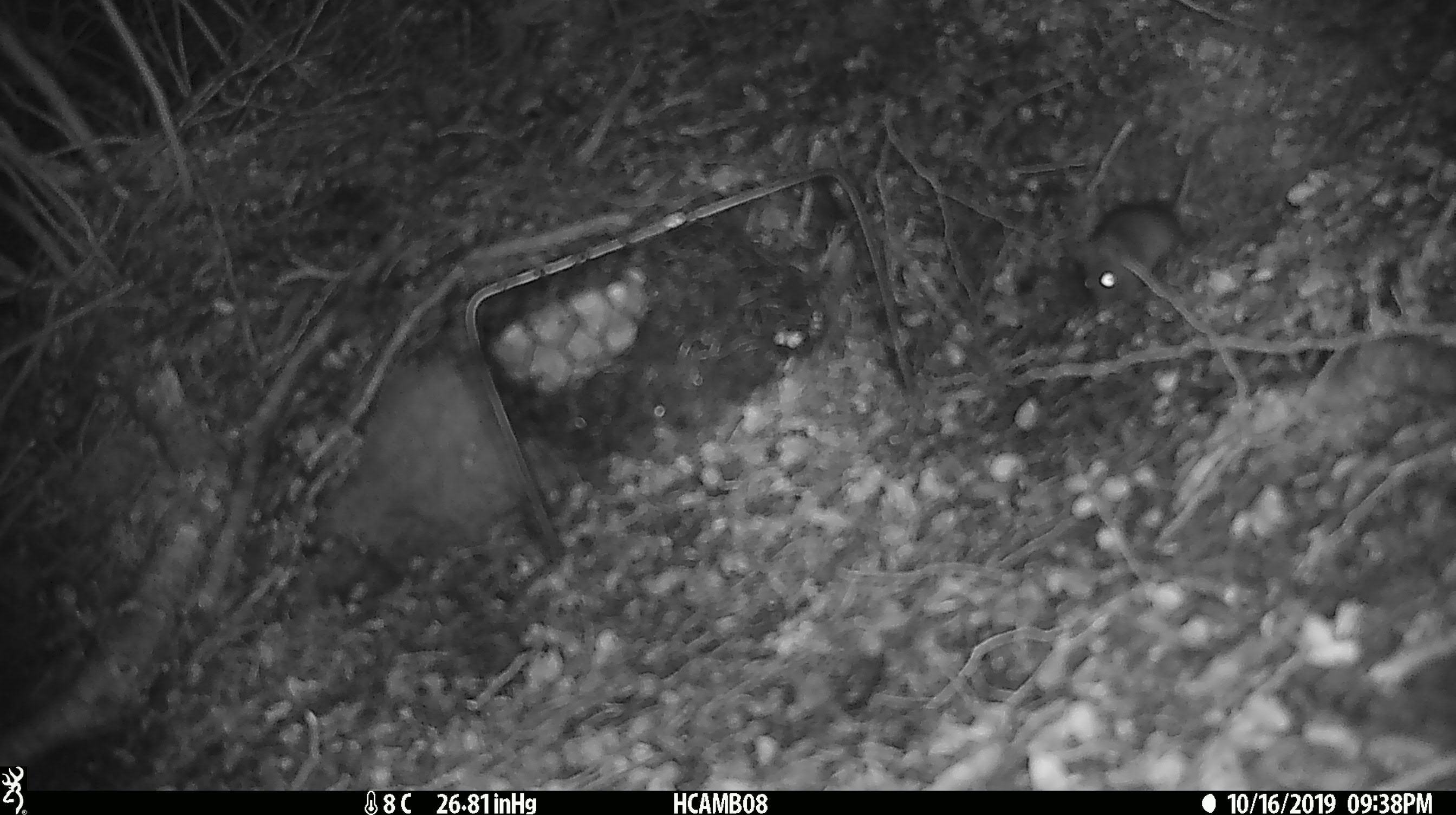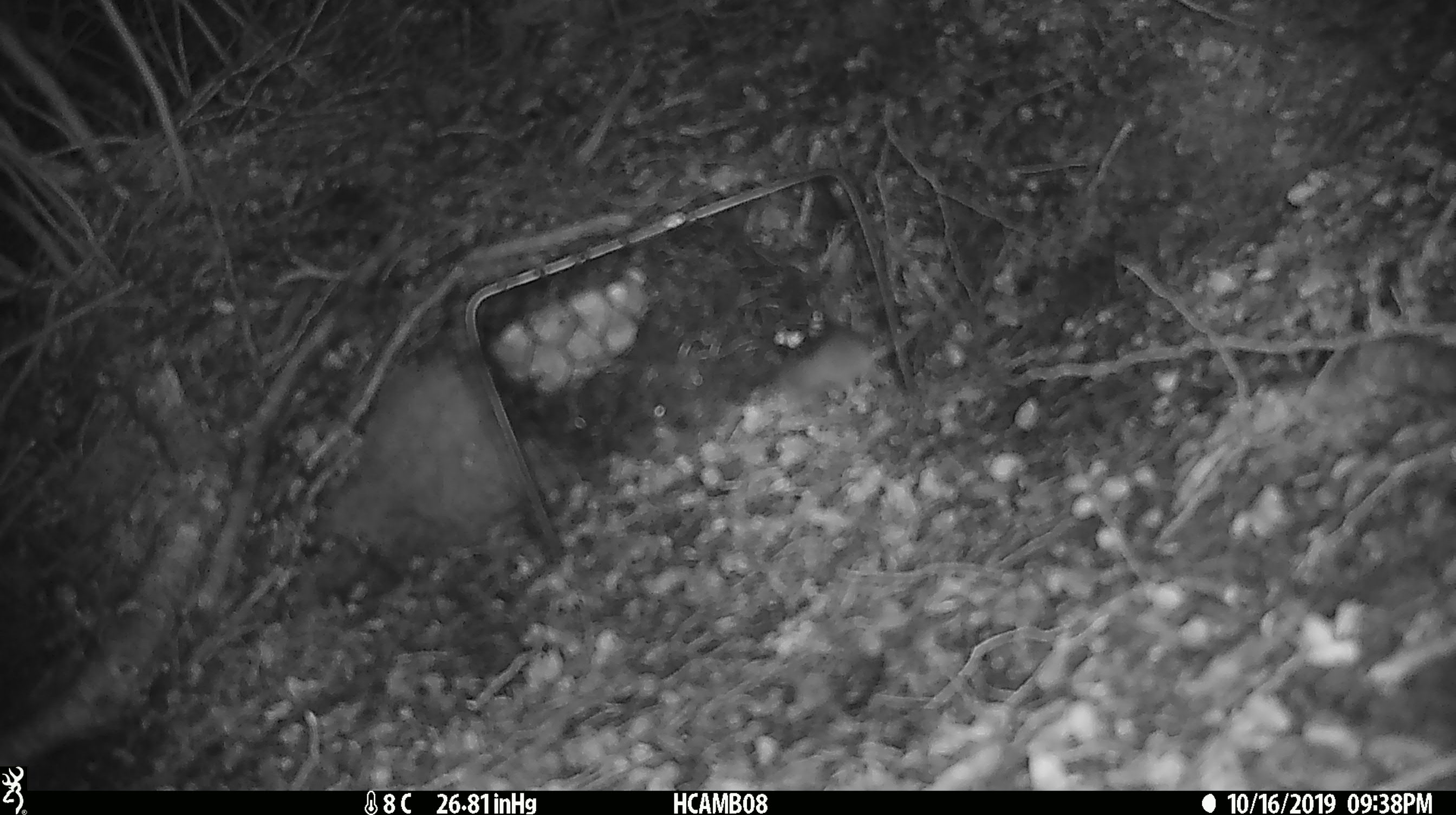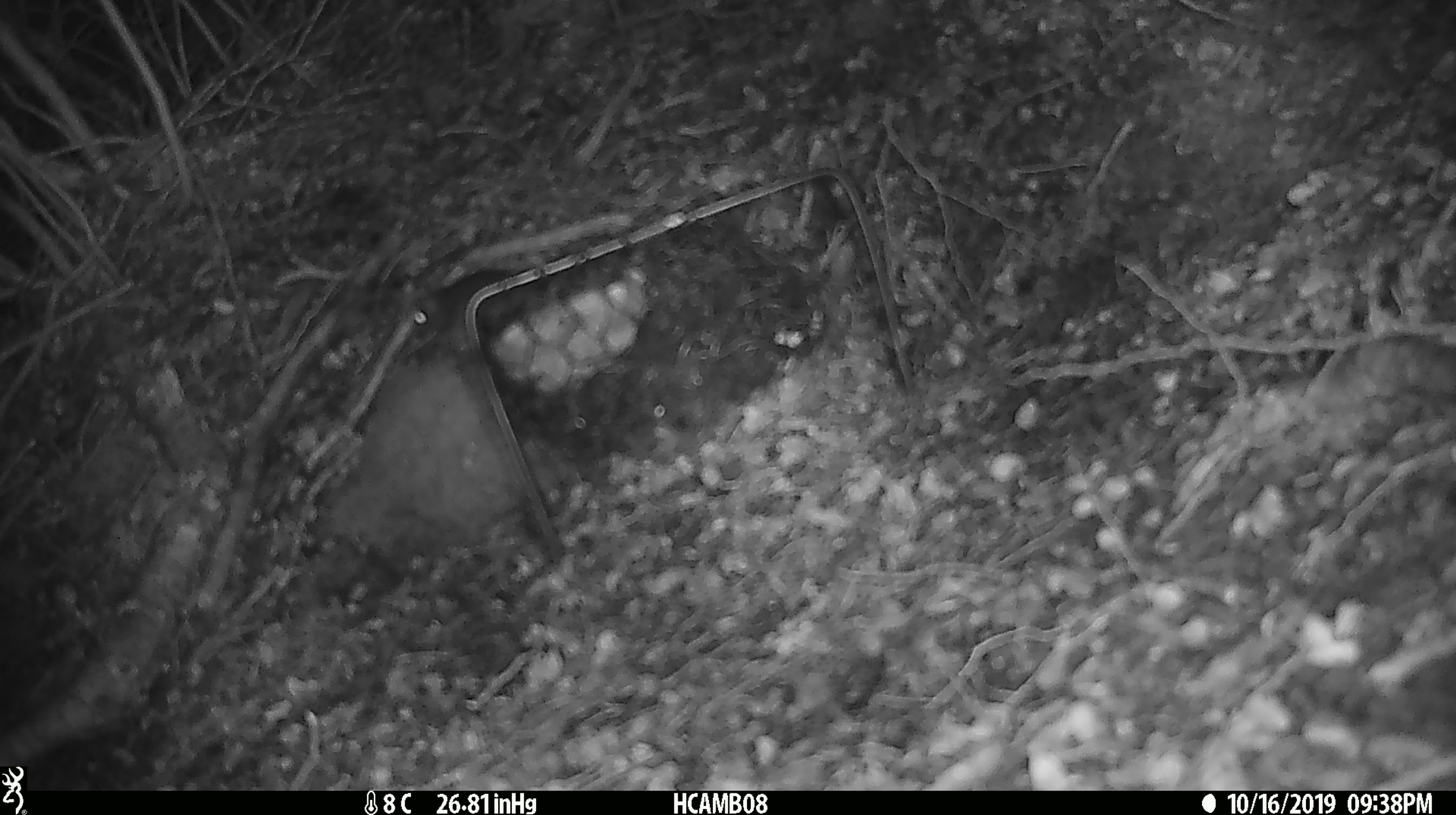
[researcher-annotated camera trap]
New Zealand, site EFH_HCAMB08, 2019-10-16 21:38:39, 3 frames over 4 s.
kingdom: Animalia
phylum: Chordata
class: Mammalia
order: Rodentia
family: Muridae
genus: Mus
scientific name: Mus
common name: mouse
Mouse (Mus).